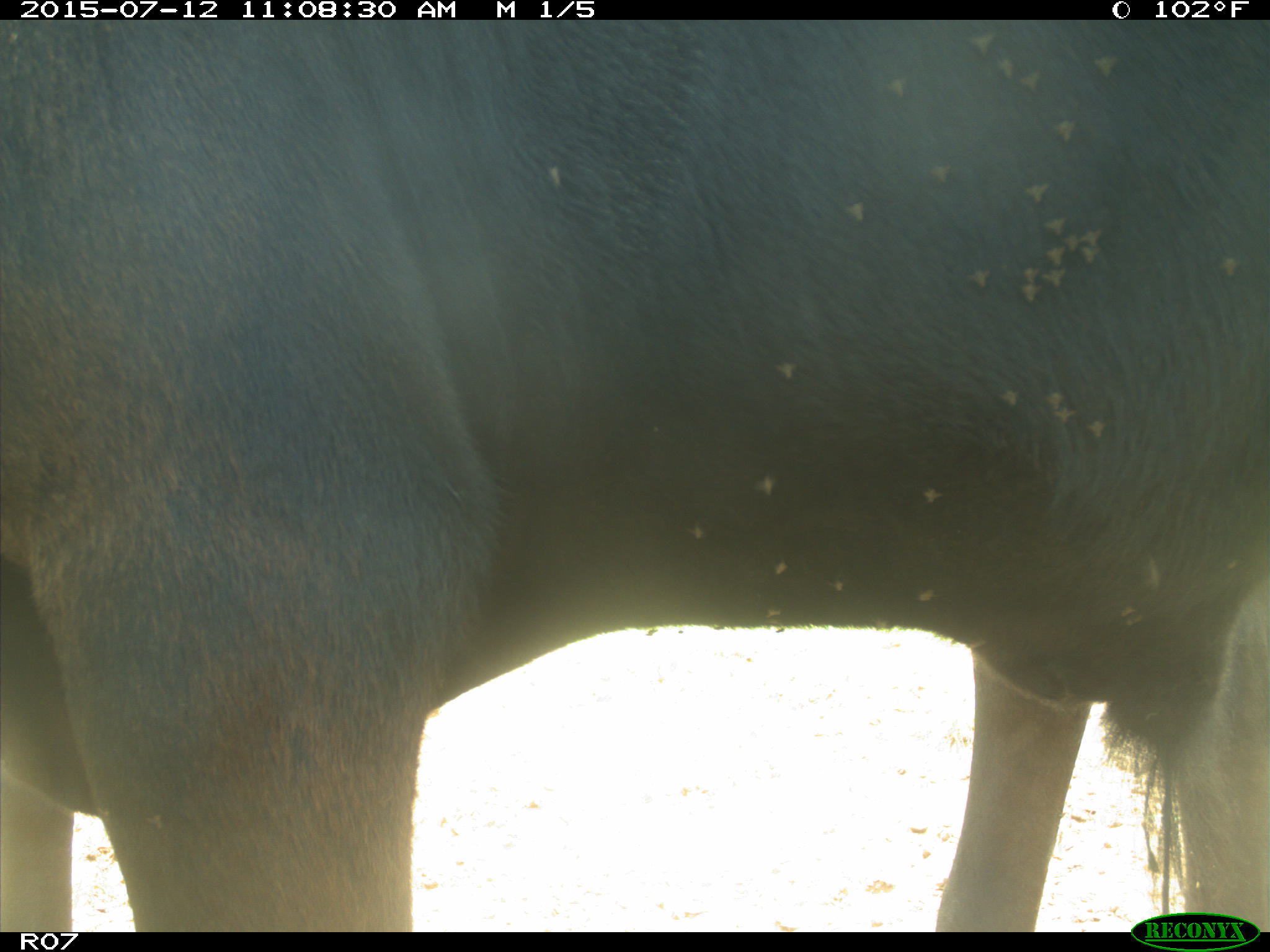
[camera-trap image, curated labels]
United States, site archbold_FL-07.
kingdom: Animalia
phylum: Chordata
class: Mammalia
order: Artiodactyla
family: Bovidae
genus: Bos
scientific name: Bos taurus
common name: domestic cow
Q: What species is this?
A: Bos taurus (domestic cow).